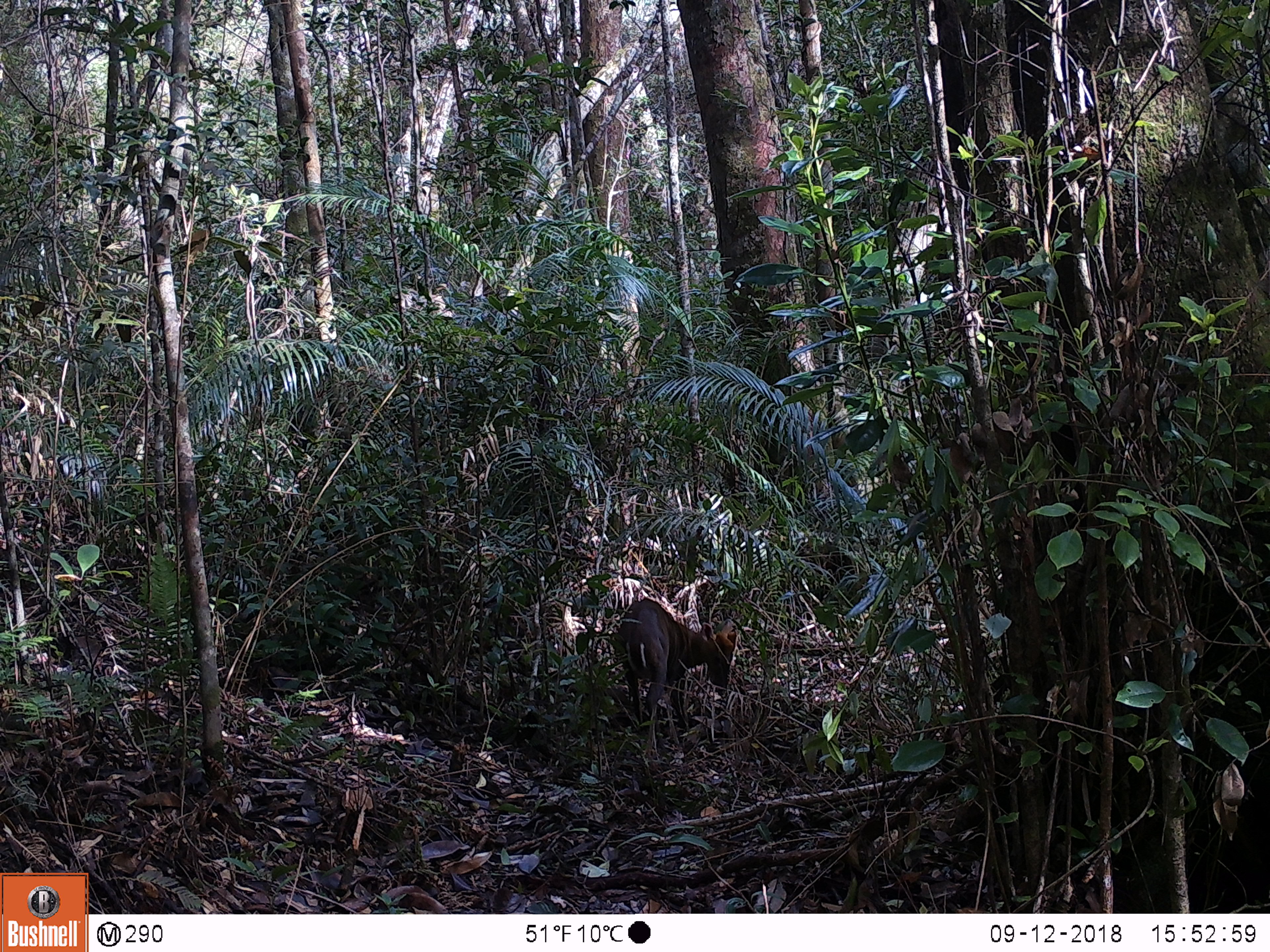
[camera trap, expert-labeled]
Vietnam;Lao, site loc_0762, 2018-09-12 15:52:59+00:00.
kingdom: Animalia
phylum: Chordata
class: Mammalia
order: Artiodactyla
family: Cervidae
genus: Muntiacus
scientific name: Muntiacus rooseveltorum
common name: roosevelt's muntjac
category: roosevelts muntjac group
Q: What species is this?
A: Roosevelts muntjac group (roosevelt's muntjac) (Muntiacus rooseveltorum).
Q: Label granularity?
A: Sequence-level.